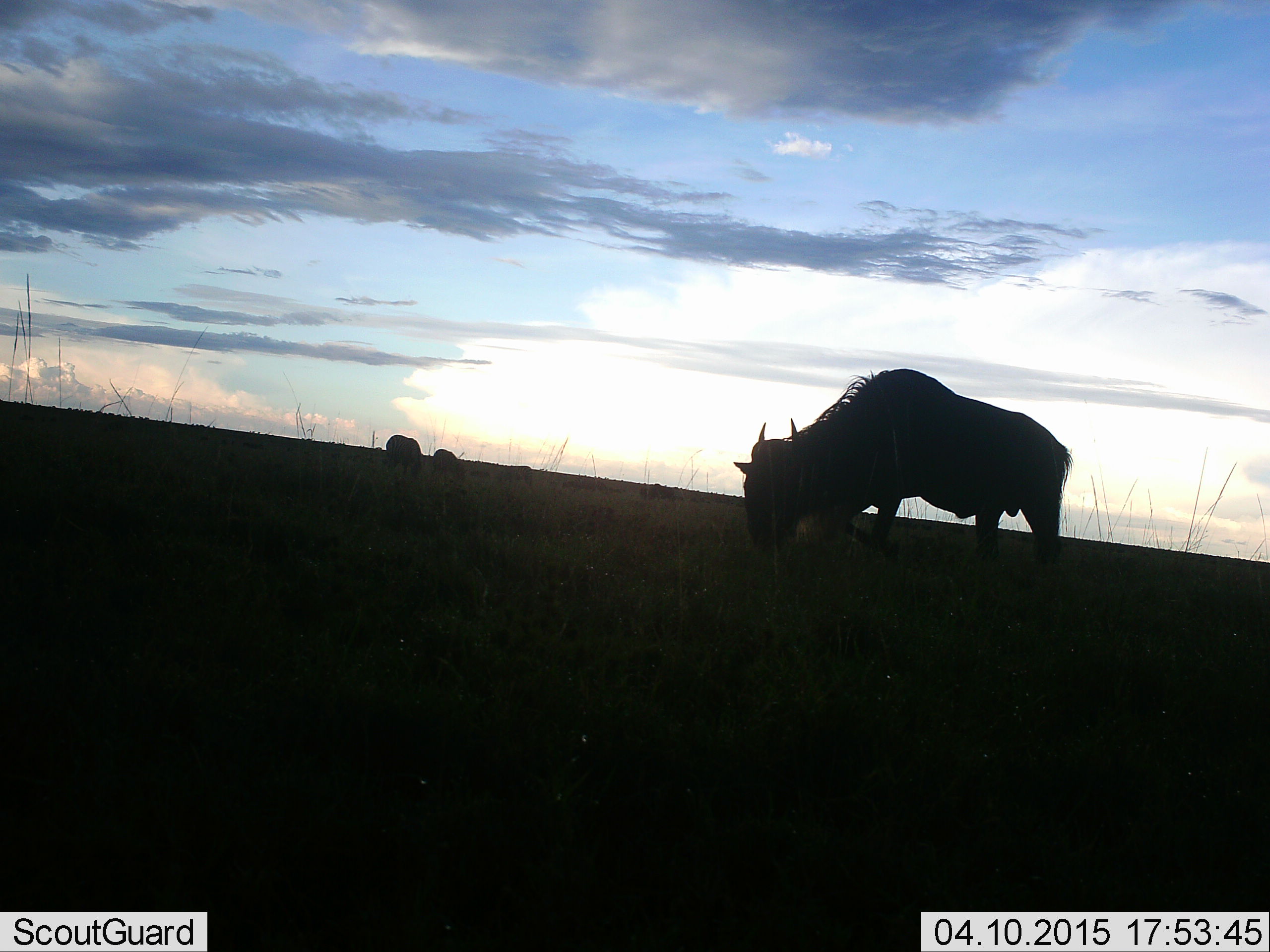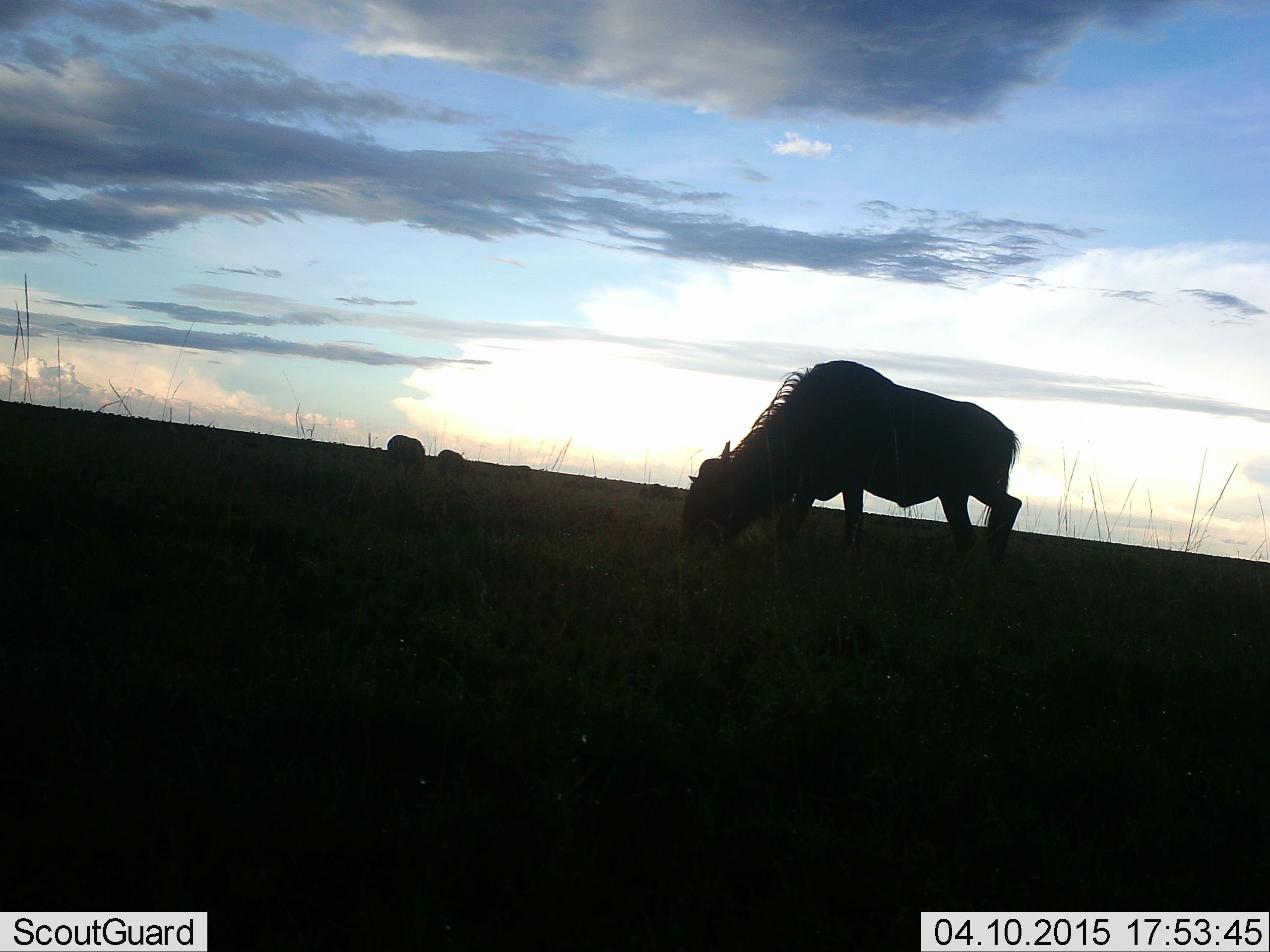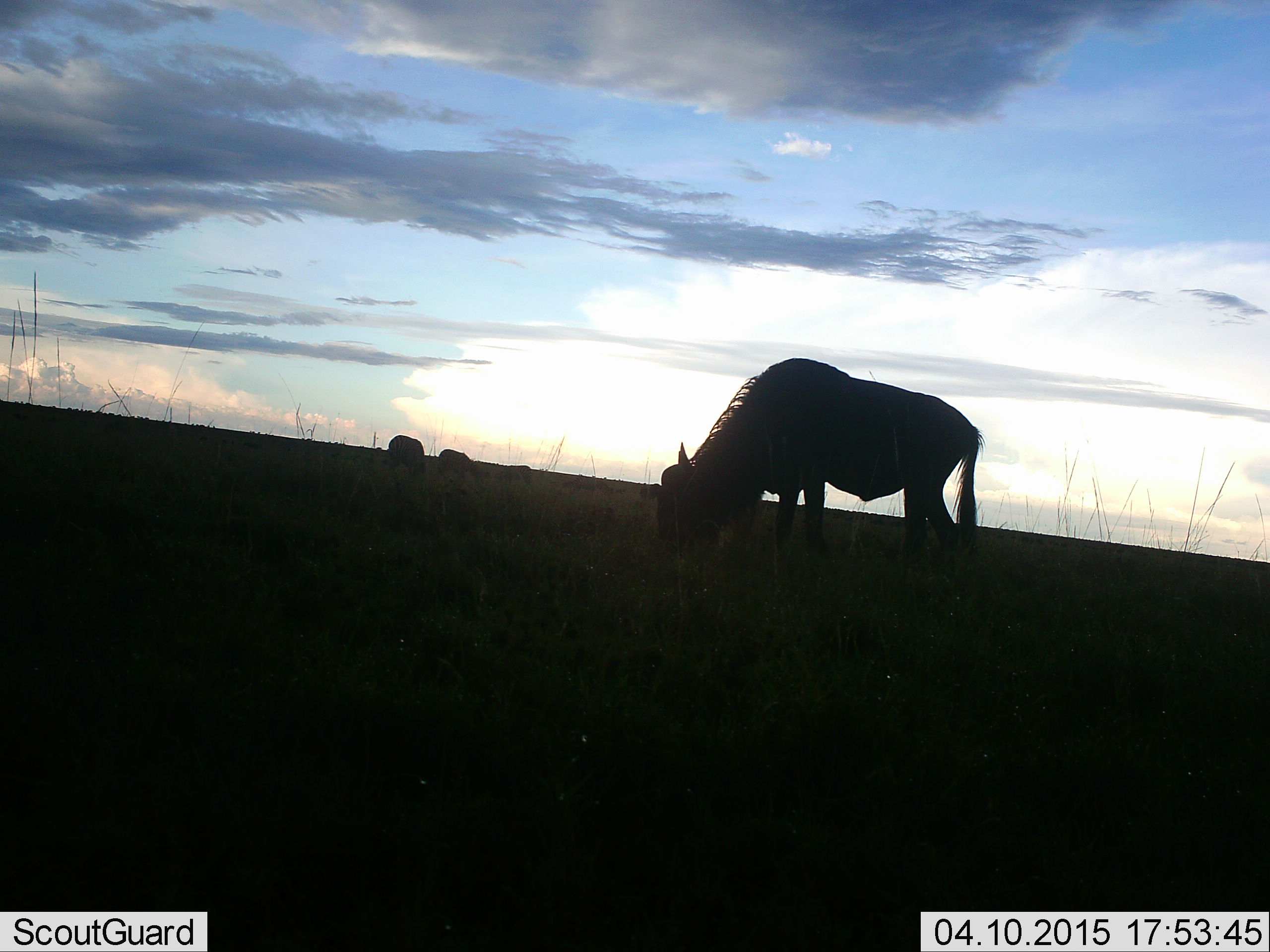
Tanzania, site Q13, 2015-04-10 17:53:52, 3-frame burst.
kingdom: Animalia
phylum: Chordata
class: Mammalia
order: Artiodactyla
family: Bovidae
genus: Connochaetes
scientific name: Connochaetes taurinus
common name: blue wildebeest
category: wildebeest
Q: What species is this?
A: Wildebeest (blue wildebeest) (Connochaetes taurinus).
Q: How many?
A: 3.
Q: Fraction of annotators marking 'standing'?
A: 20%.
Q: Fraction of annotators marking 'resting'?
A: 0%.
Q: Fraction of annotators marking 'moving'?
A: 10%.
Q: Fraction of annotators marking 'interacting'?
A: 0%.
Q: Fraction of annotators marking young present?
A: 0%.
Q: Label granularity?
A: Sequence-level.